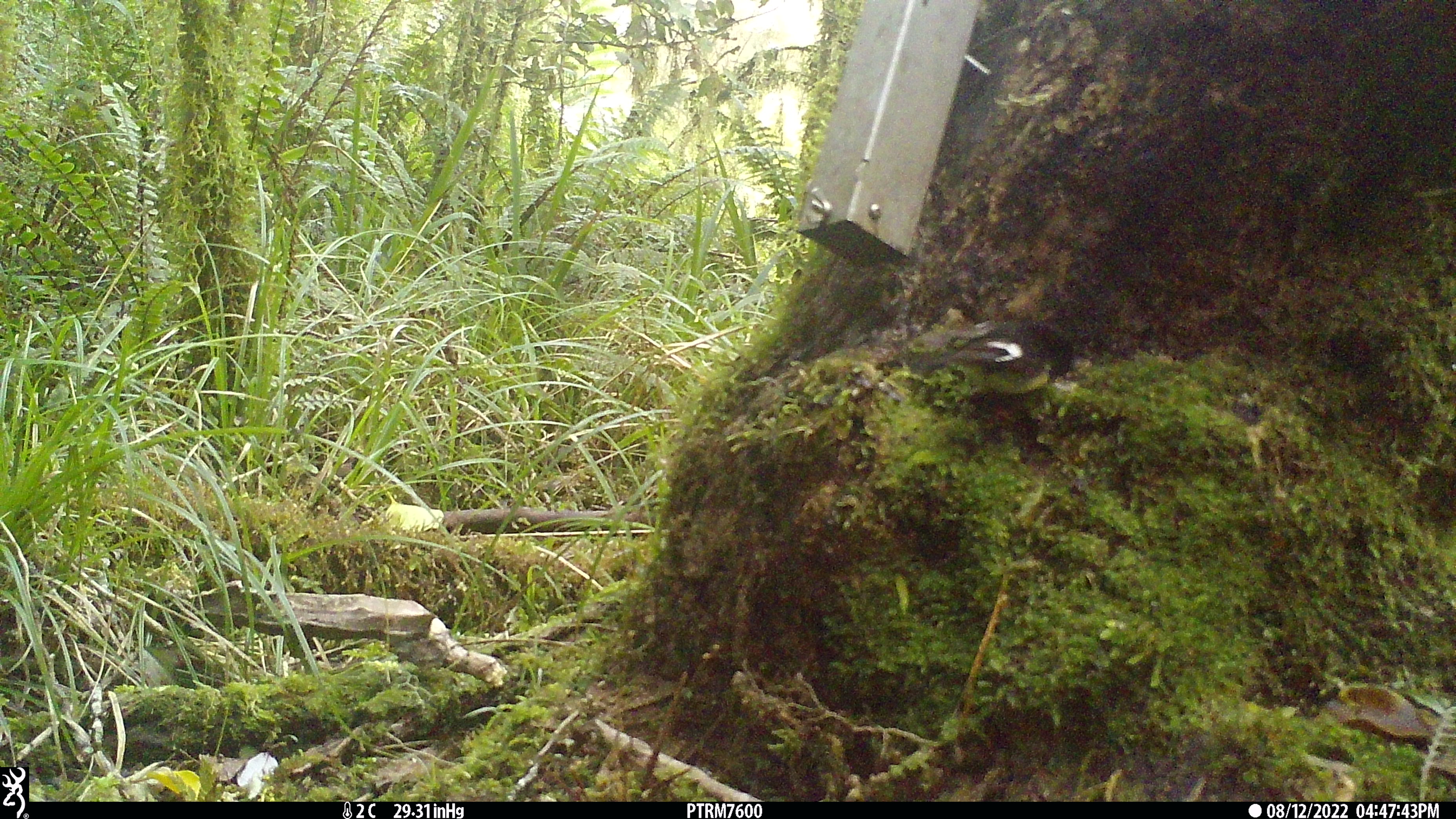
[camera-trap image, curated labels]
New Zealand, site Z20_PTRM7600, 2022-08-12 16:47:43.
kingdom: Animalia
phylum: Chordata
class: Aves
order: Passeriformes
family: Petroicidae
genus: Petroica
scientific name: Petroica macrocephala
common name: tomtit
Tomtit (Petroica macrocephala).